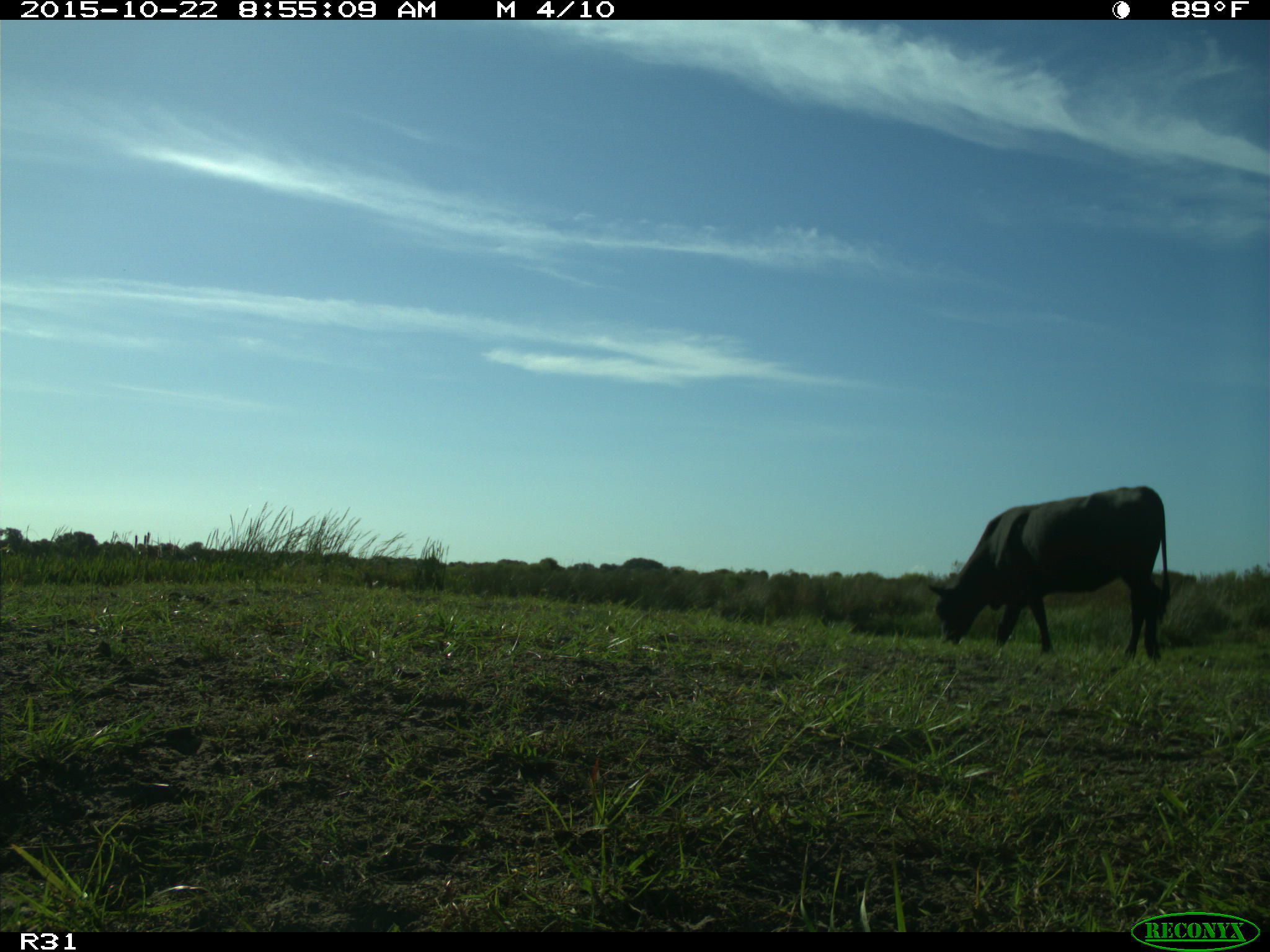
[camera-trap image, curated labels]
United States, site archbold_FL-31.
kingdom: Animalia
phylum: Chordata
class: Mammalia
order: Artiodactyla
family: Bovidae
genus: Bos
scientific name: Bos taurus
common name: domestic cow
Bos taurus (domestic cow).